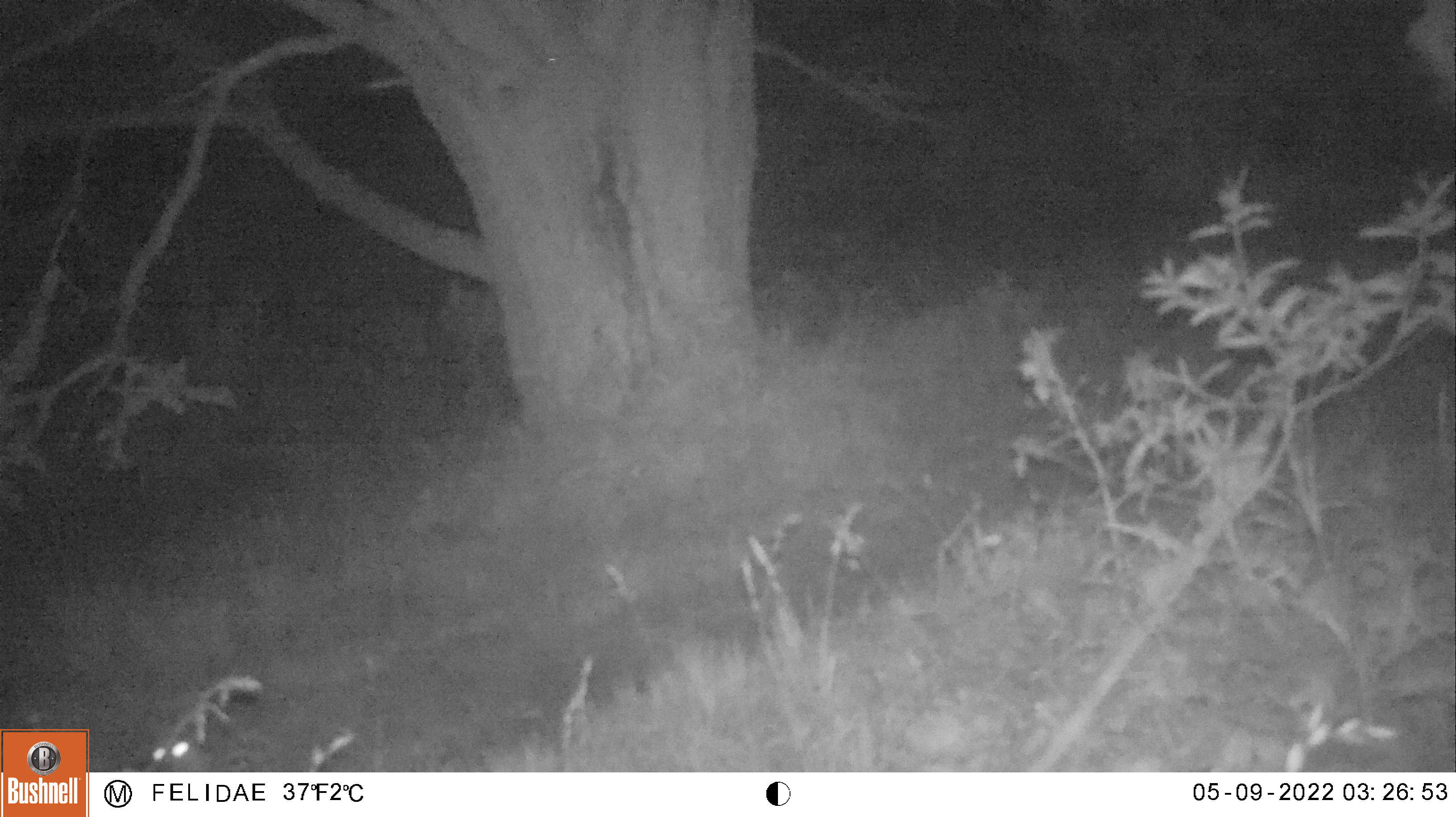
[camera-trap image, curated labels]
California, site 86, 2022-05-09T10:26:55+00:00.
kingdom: Animalia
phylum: Chordata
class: Mammalia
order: Carnivora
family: Mephitidae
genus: Mephitis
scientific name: Mephitis mephitis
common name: striped skunk